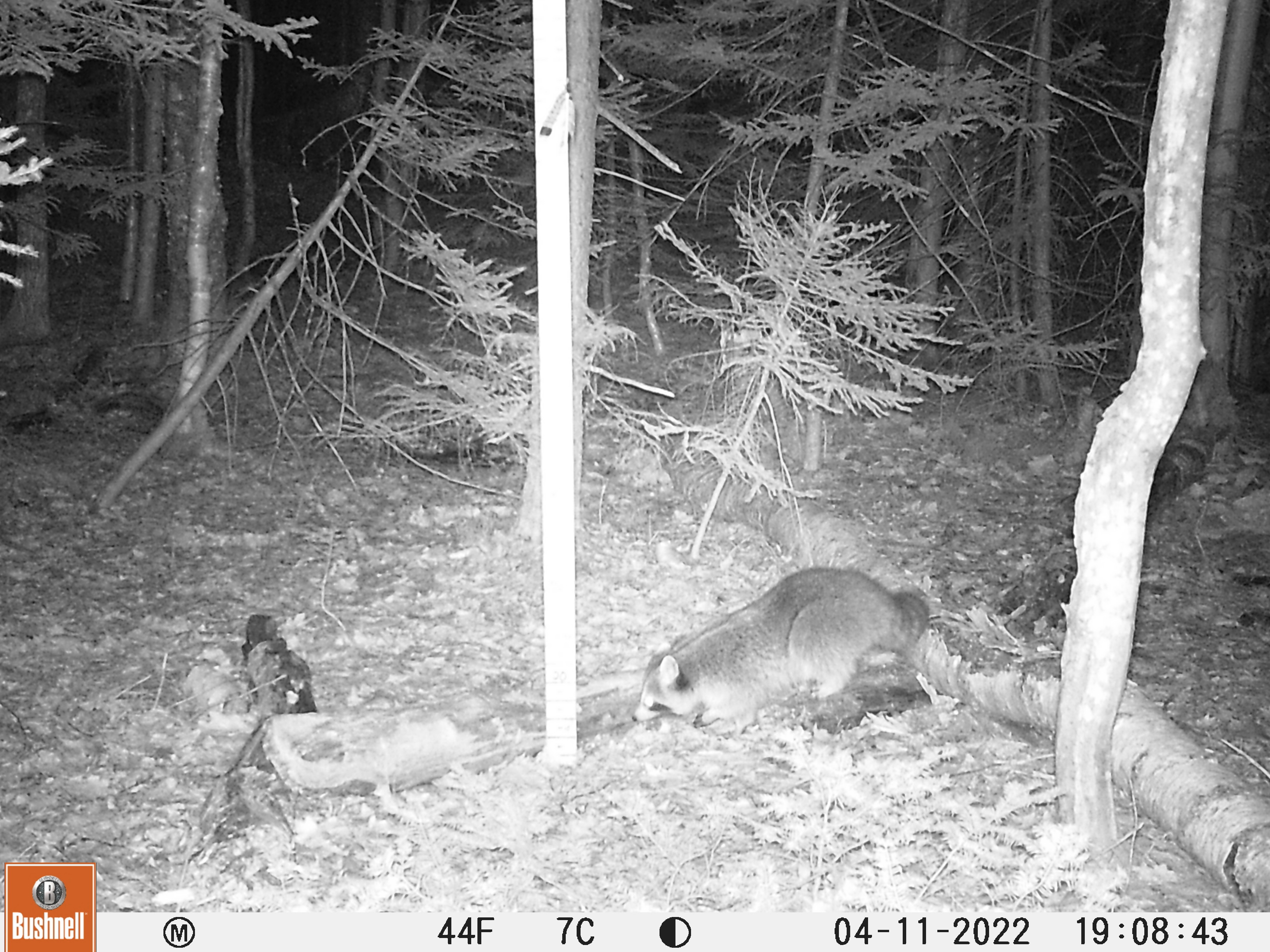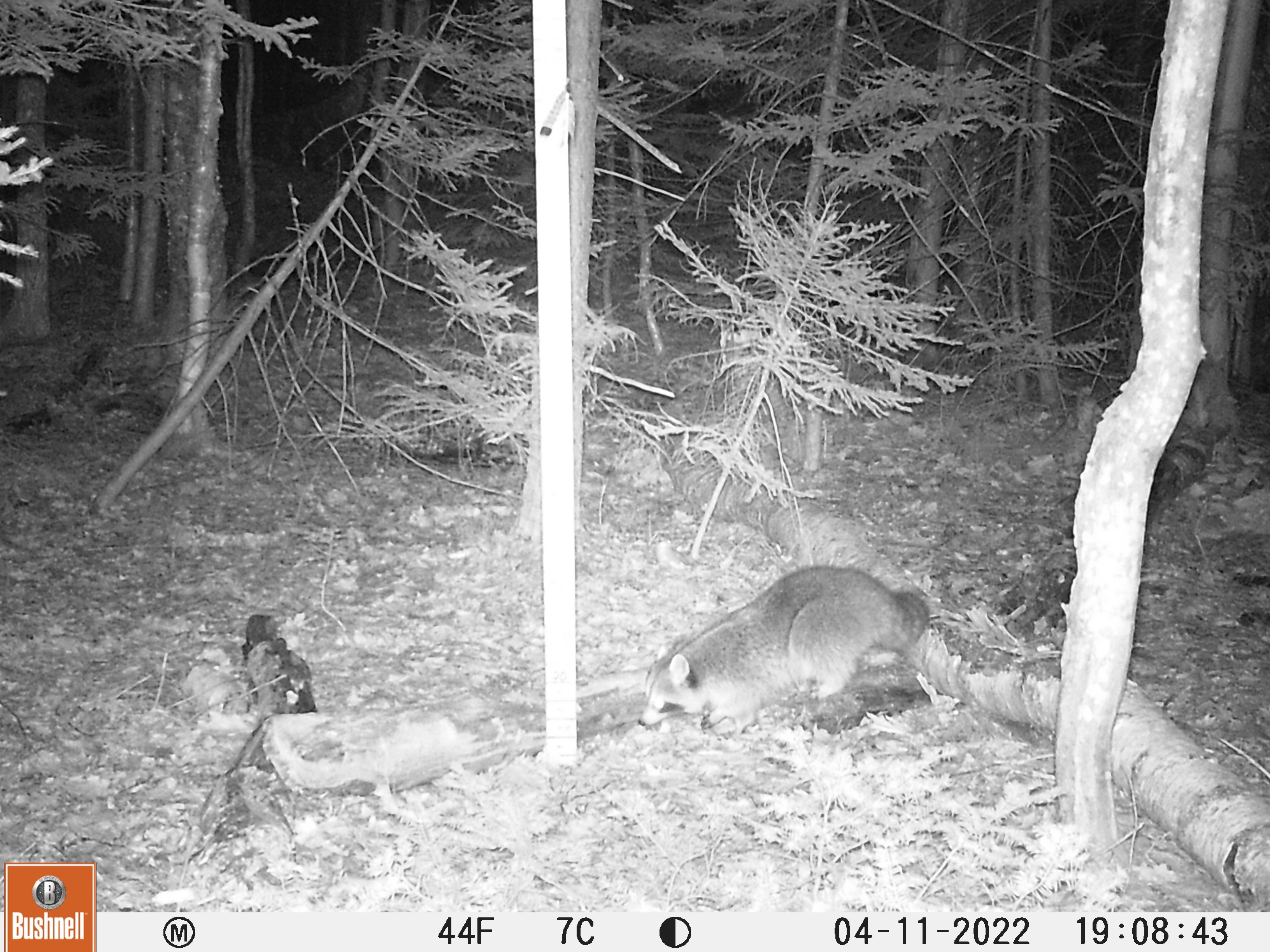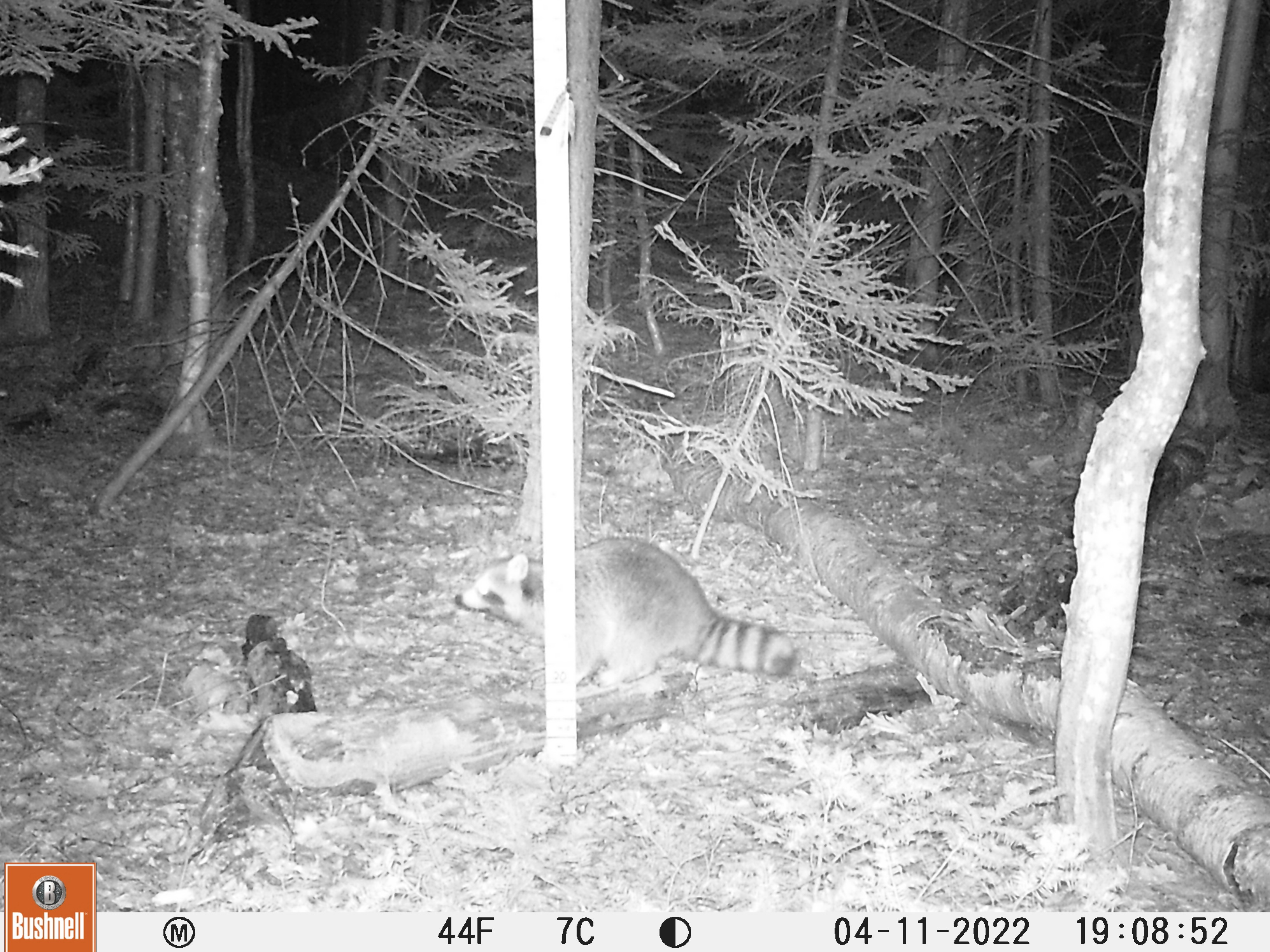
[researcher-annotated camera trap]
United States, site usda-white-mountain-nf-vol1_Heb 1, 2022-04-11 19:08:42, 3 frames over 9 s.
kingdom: Animalia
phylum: Chordata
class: Mammalia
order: Carnivora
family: Procyonidae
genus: Procyon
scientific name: Procyon lotor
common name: raccoon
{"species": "raccoon (Procyon lotor)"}